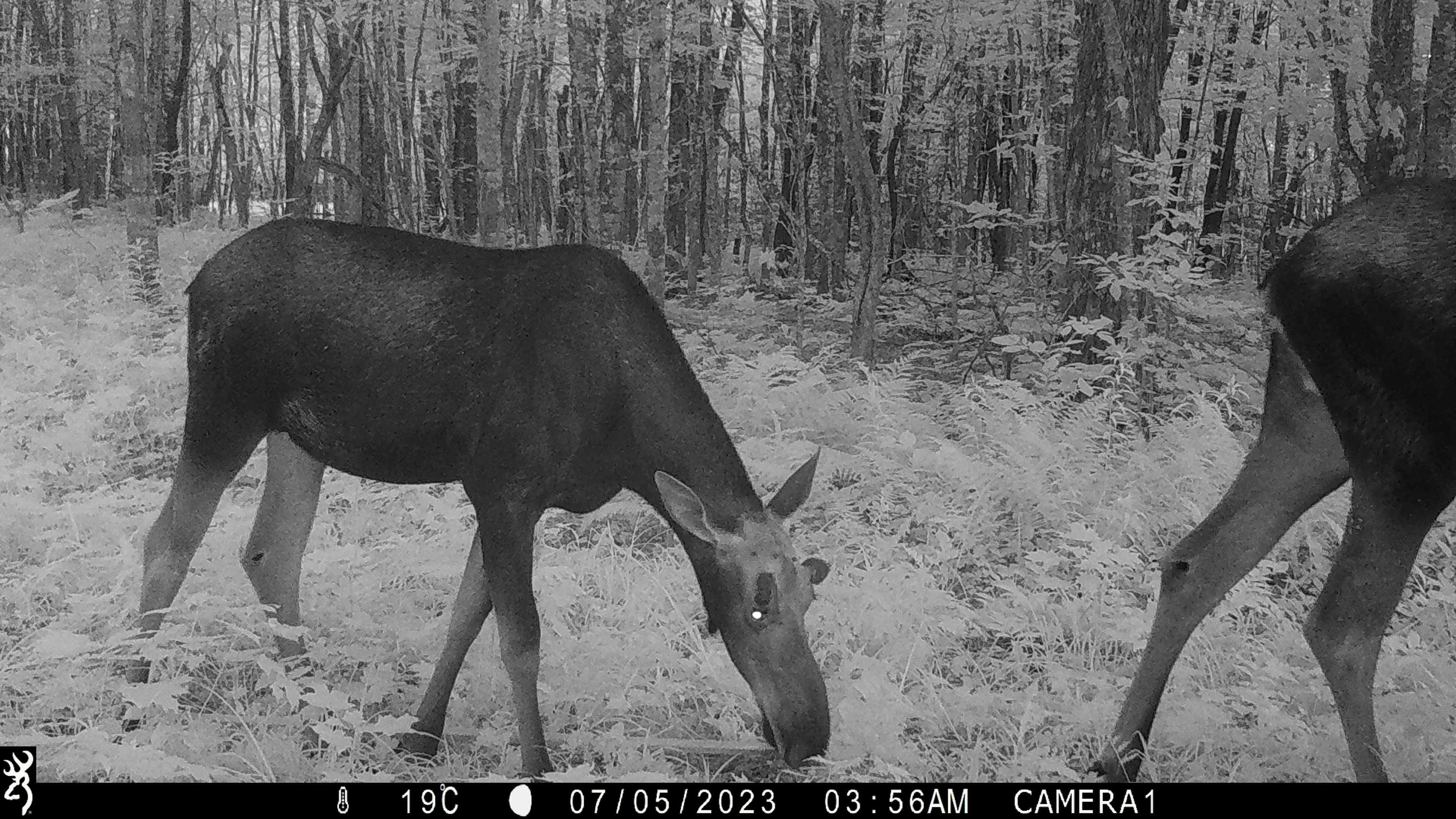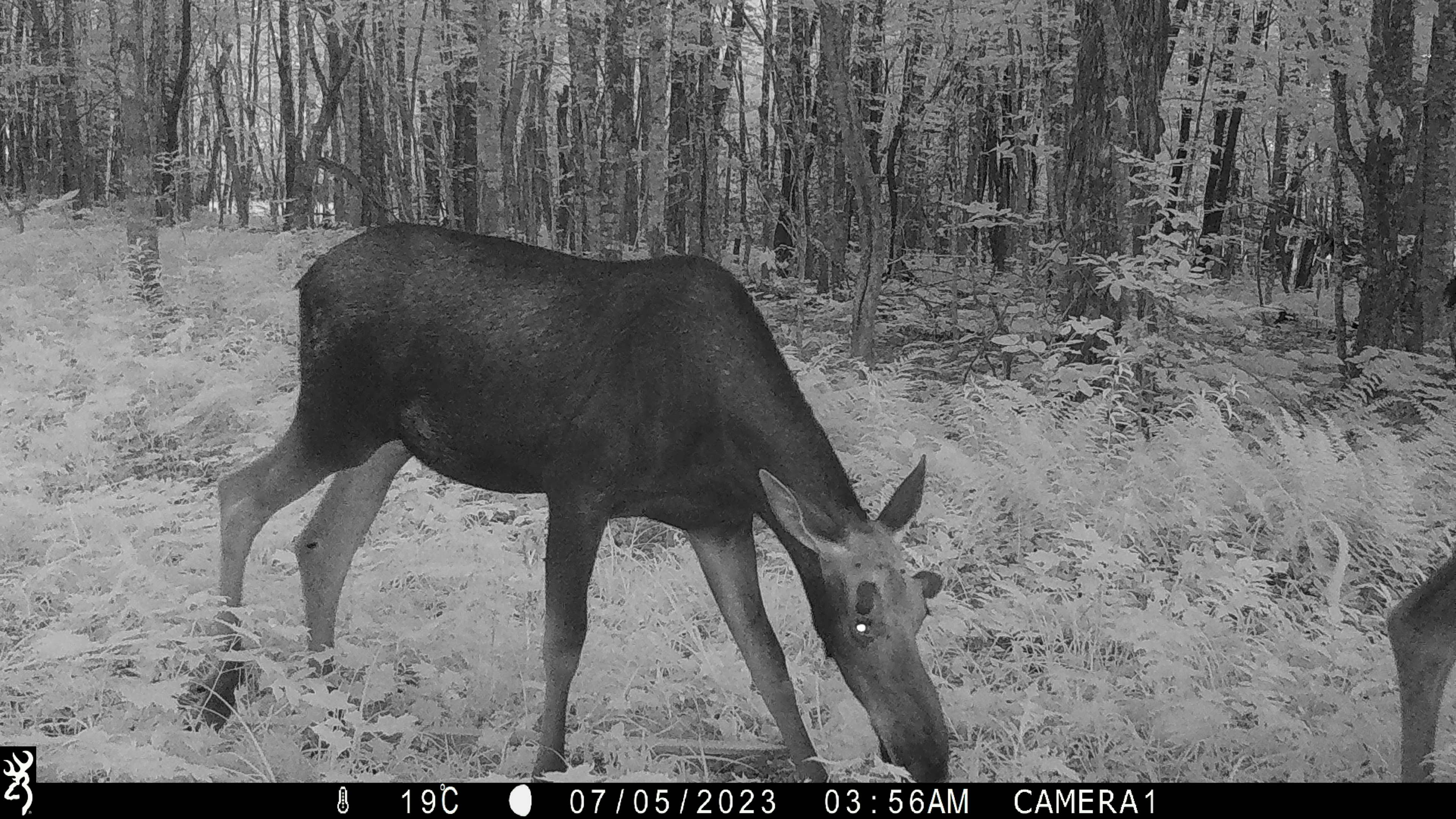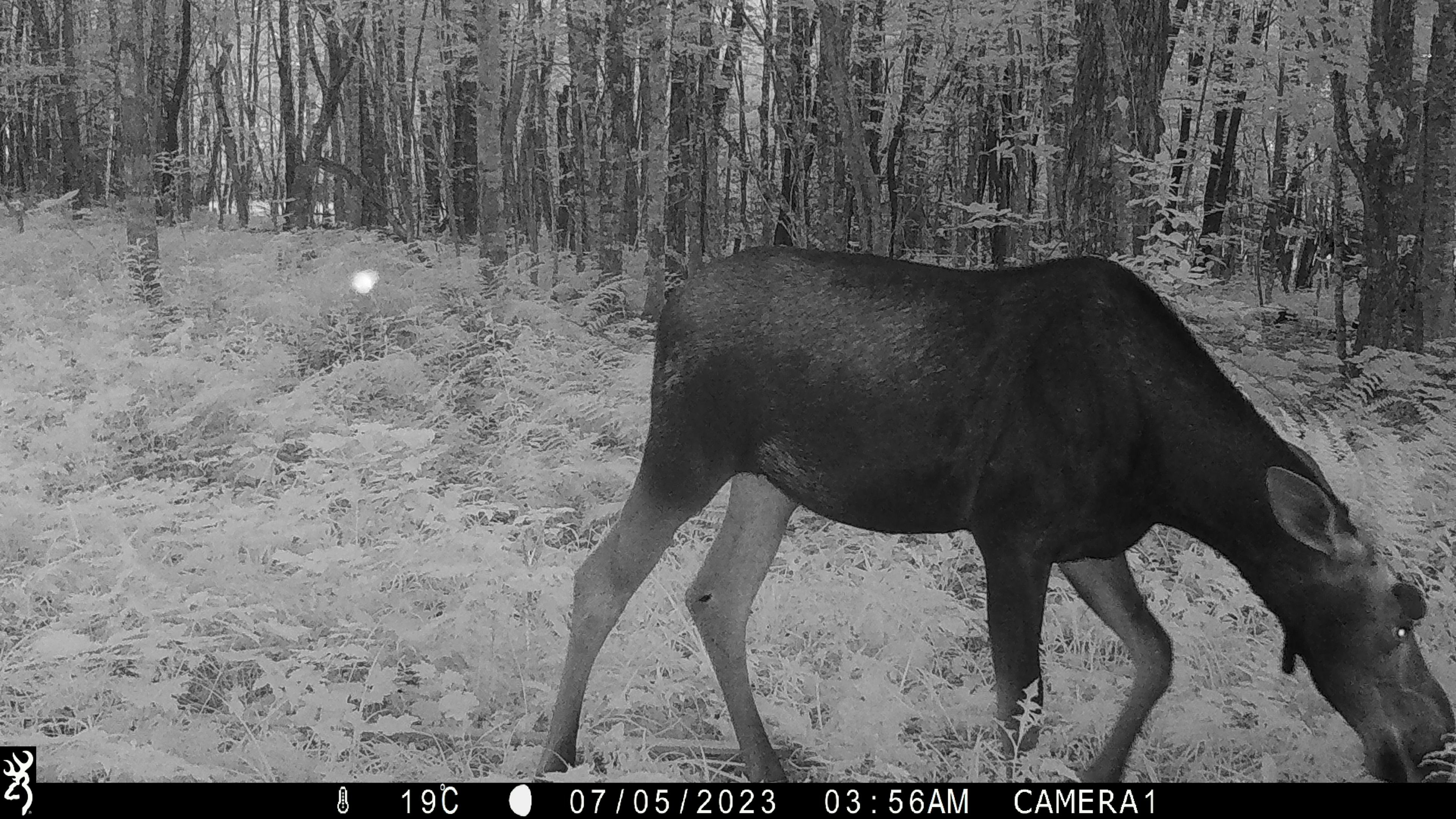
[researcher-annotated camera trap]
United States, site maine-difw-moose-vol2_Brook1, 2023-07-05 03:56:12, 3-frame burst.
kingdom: Animalia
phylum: Chordata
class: Mammalia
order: Artiodactyla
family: Cervidae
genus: Alces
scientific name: Alces alces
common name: moose